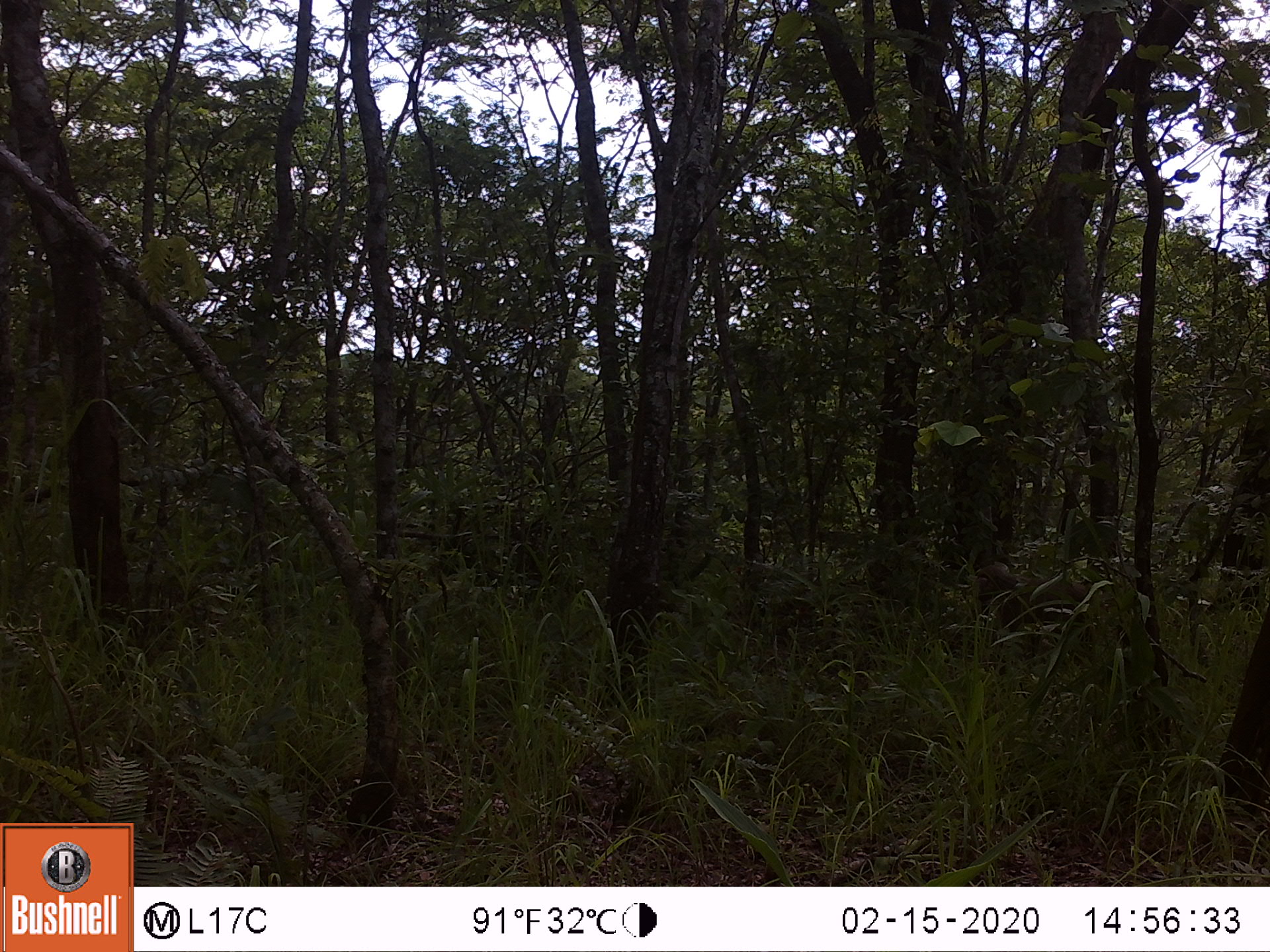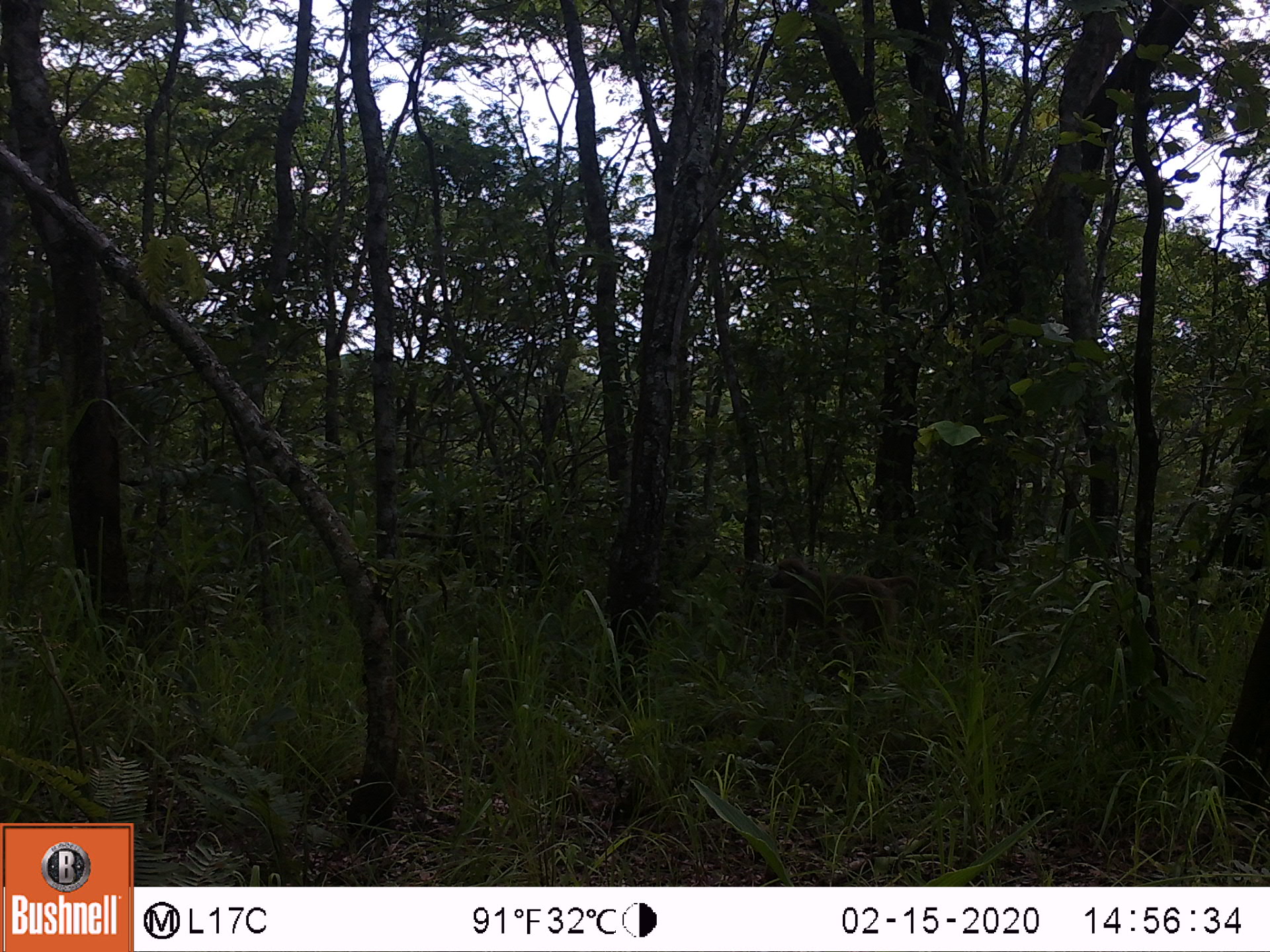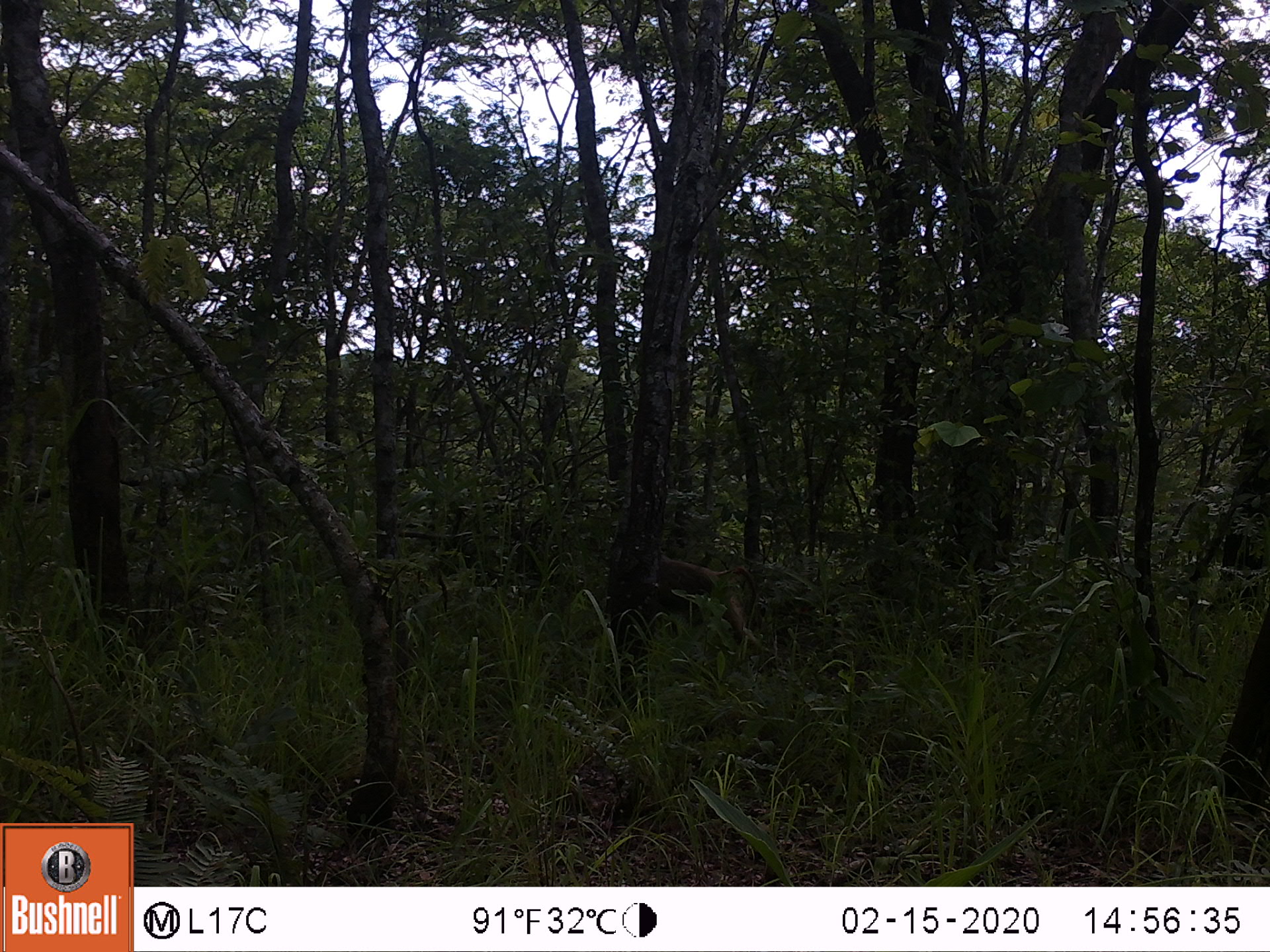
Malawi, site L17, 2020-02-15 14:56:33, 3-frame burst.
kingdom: Animalia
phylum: Chordata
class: Mammalia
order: Primates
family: Cercopithecidae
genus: Papio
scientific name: Papio cynocephalus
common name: yellow baboon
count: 1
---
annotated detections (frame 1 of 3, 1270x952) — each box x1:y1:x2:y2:
yellow baboon: 964:560:1126:690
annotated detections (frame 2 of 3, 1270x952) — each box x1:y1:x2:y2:
yellow baboon: 760:555:924:659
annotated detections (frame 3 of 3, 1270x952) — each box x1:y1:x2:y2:
yellow baboon: 649:547:765:658